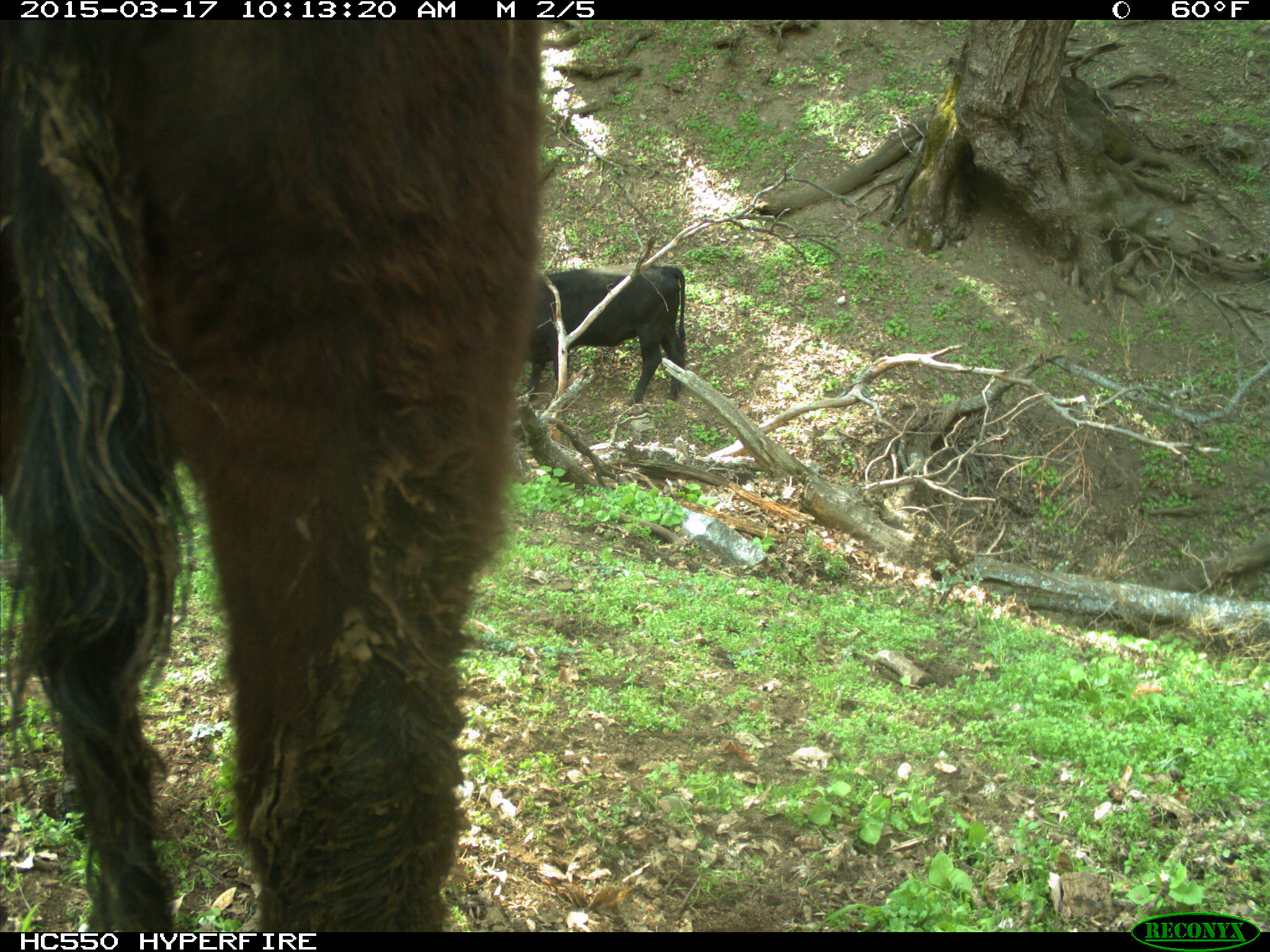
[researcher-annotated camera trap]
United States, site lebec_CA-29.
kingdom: Animalia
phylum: Chordata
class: Mammalia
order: Artiodactyla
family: Bovidae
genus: Bos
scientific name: Bos taurus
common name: domestic cow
Bos taurus (domestic cow).